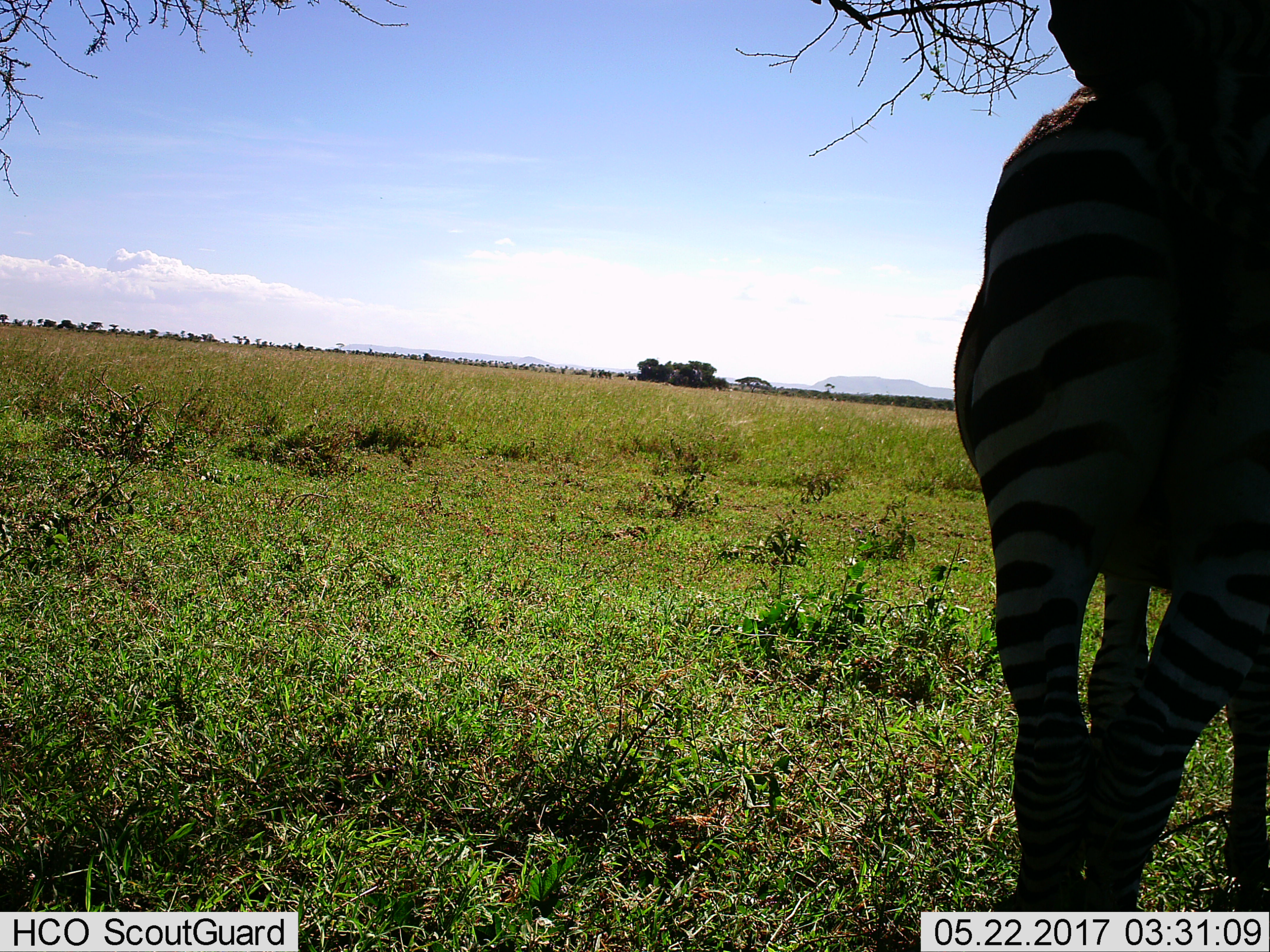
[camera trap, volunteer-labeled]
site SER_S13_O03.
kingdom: Animalia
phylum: Chordata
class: Mammalia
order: Perissodactyla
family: Equidae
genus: Equus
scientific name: Equus quagga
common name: plains zebra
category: zebraplains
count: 1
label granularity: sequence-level